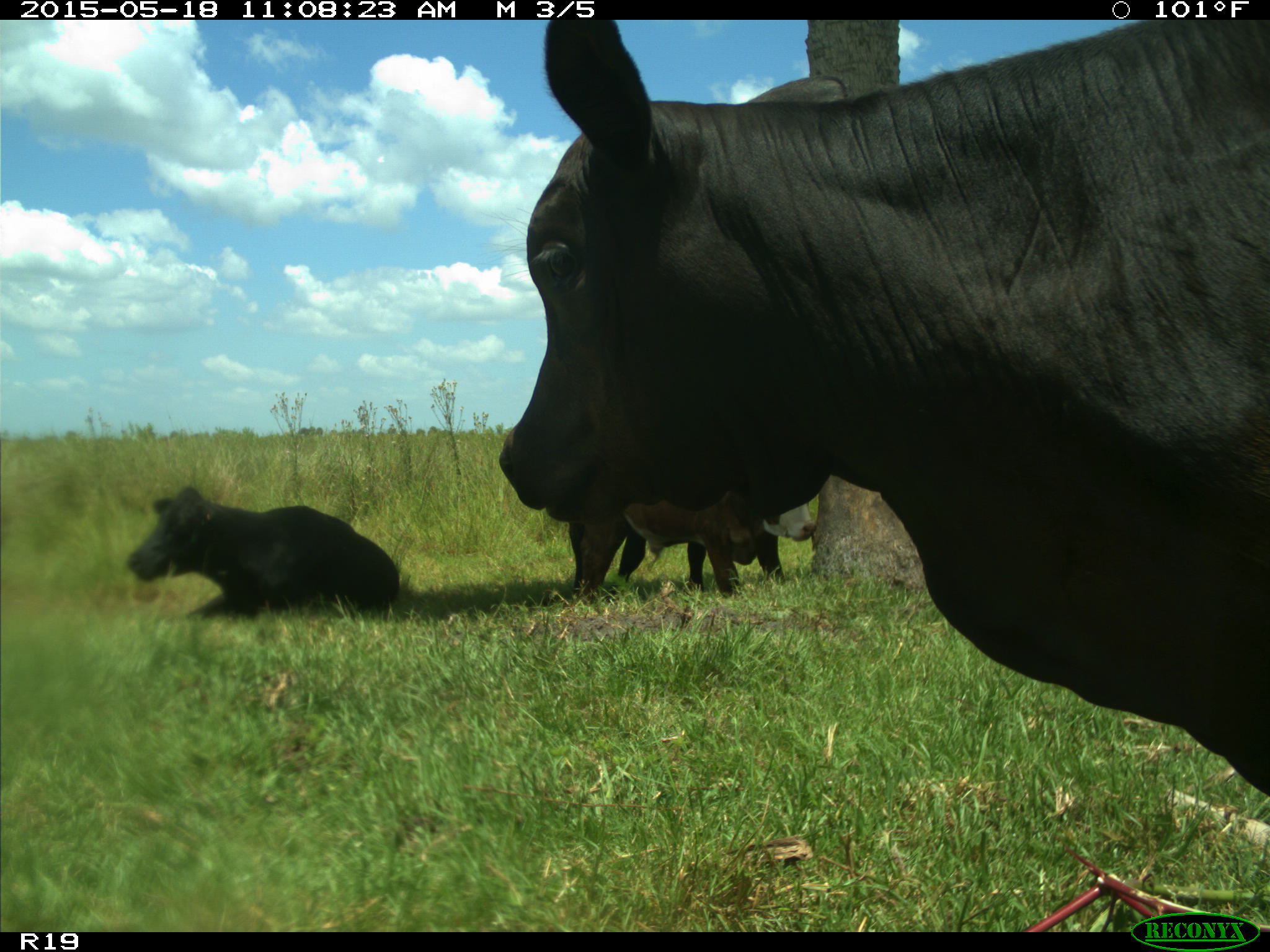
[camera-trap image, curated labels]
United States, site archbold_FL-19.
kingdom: Animalia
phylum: Chordata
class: Mammalia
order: Artiodactyla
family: Bovidae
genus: Bos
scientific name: Bos taurus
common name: domestic cow